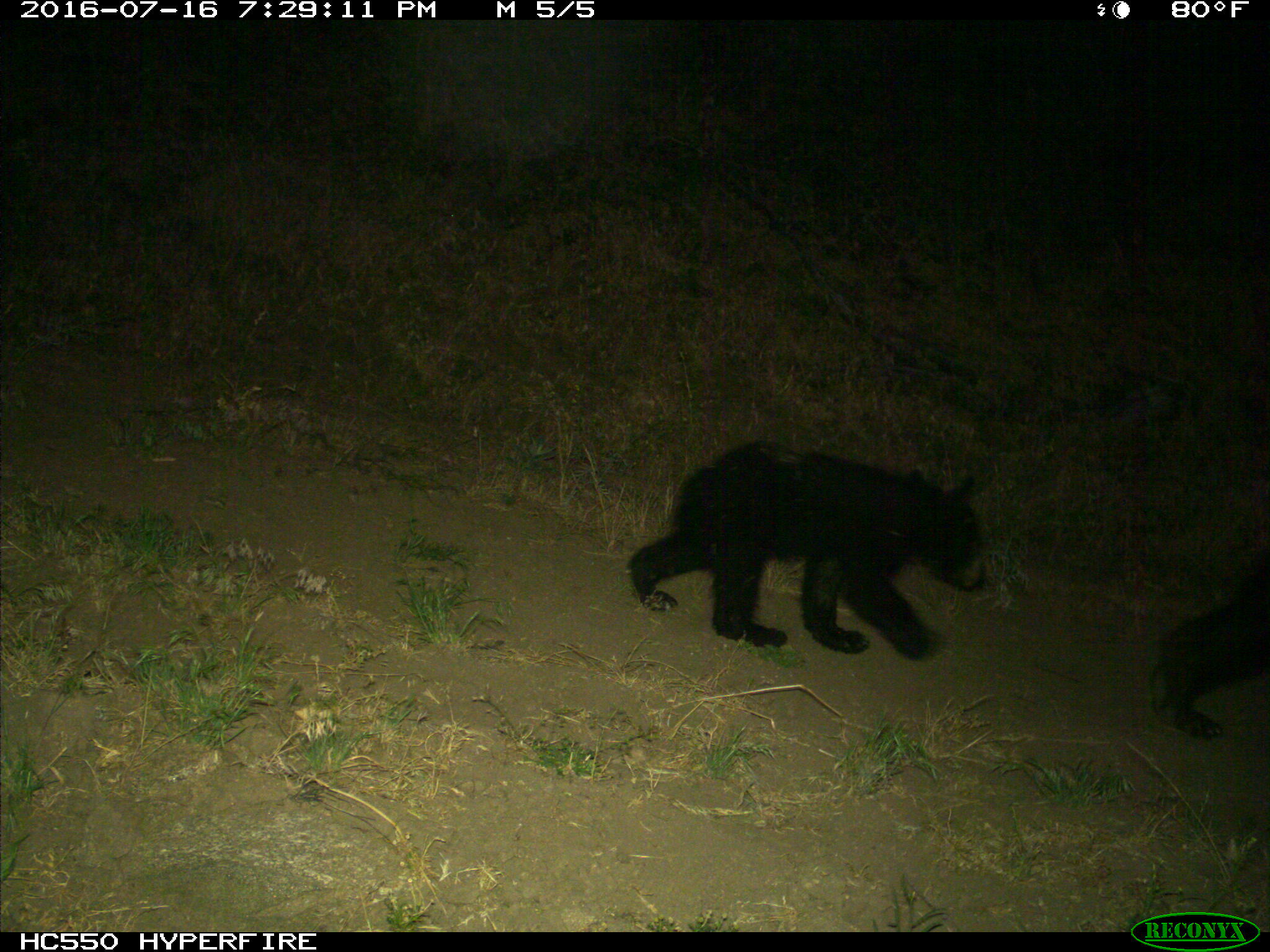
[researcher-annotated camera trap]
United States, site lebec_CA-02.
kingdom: Animalia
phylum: Chordata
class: Mammalia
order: Carnivora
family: Ursidae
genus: Ursus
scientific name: Ursus americanus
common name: american black bear